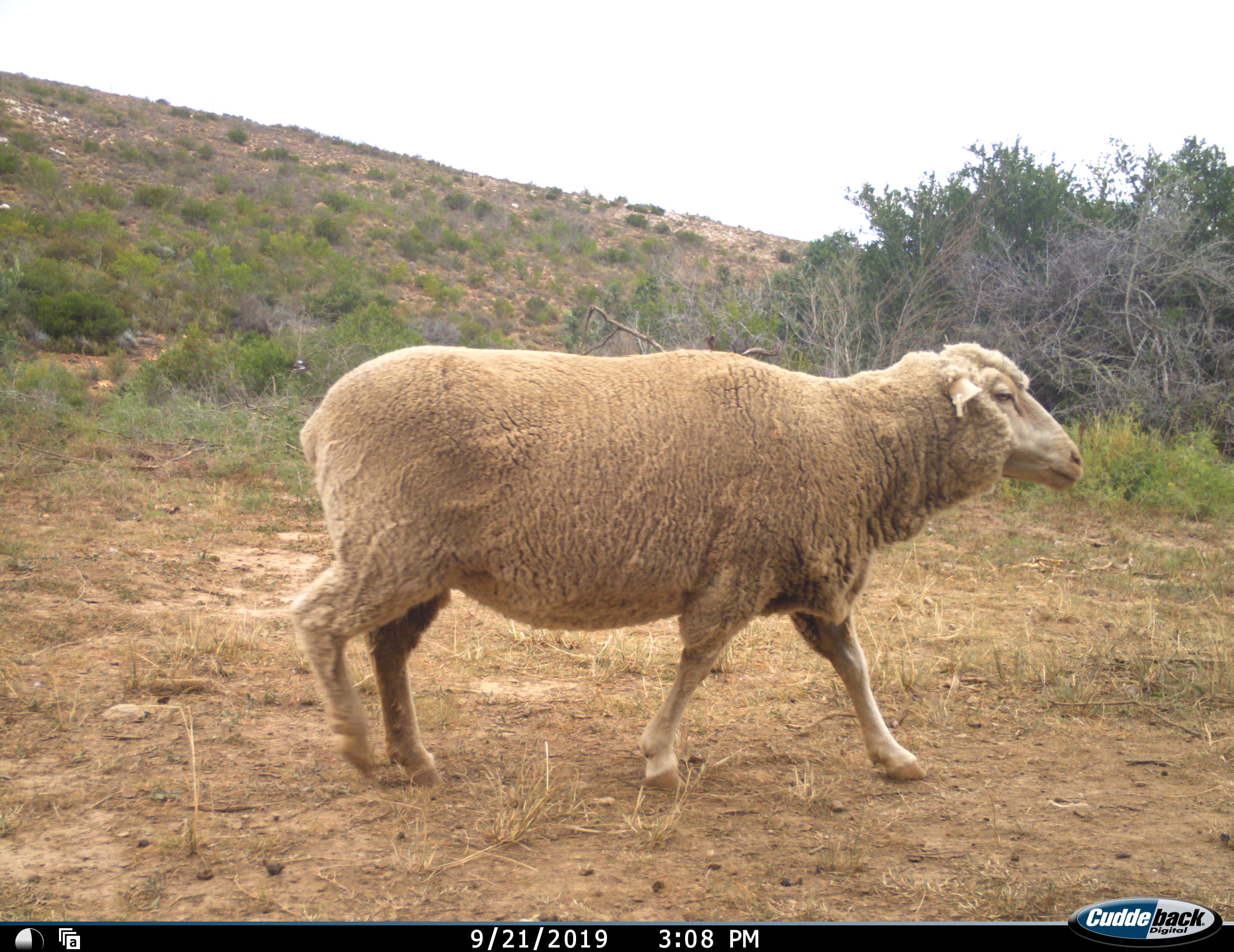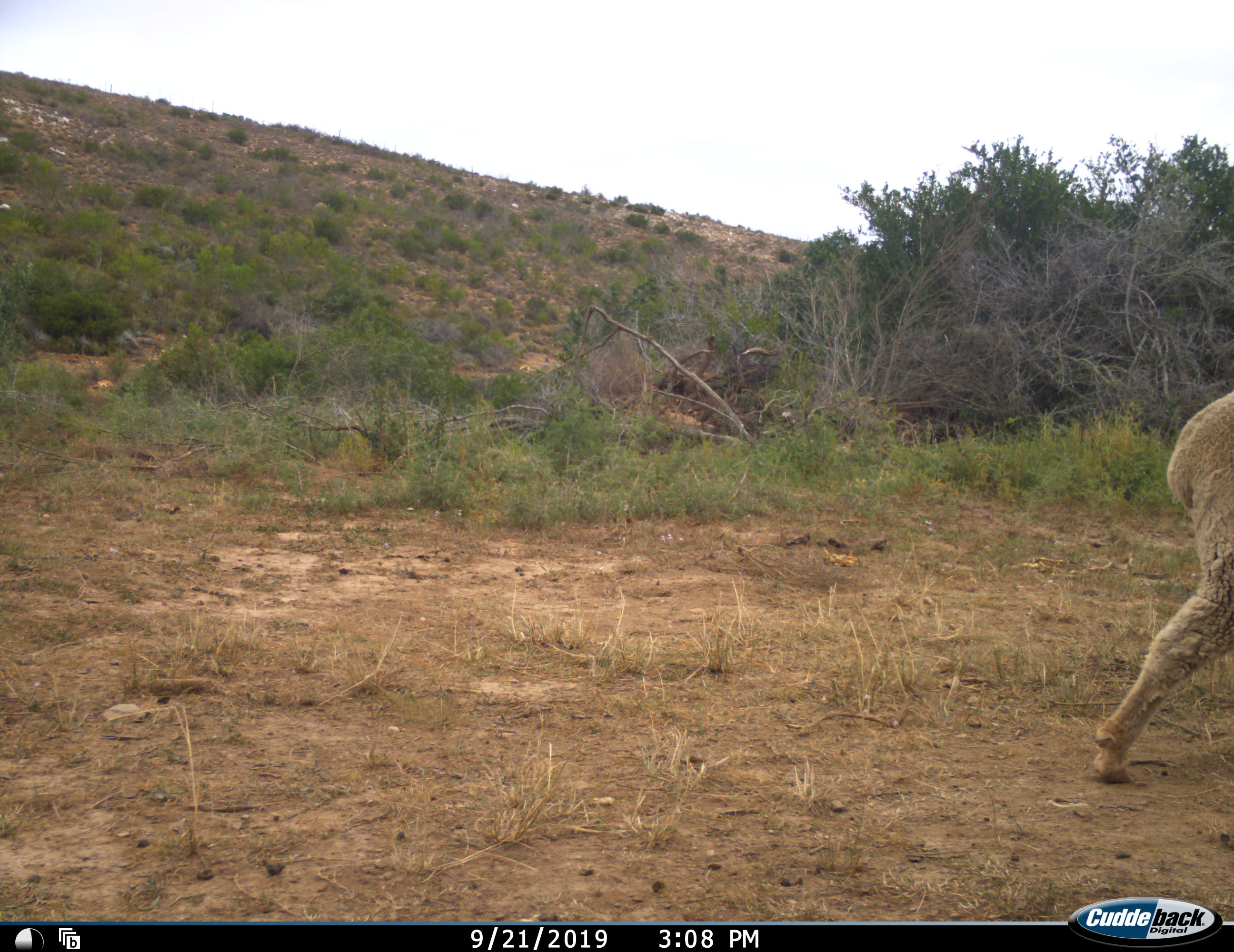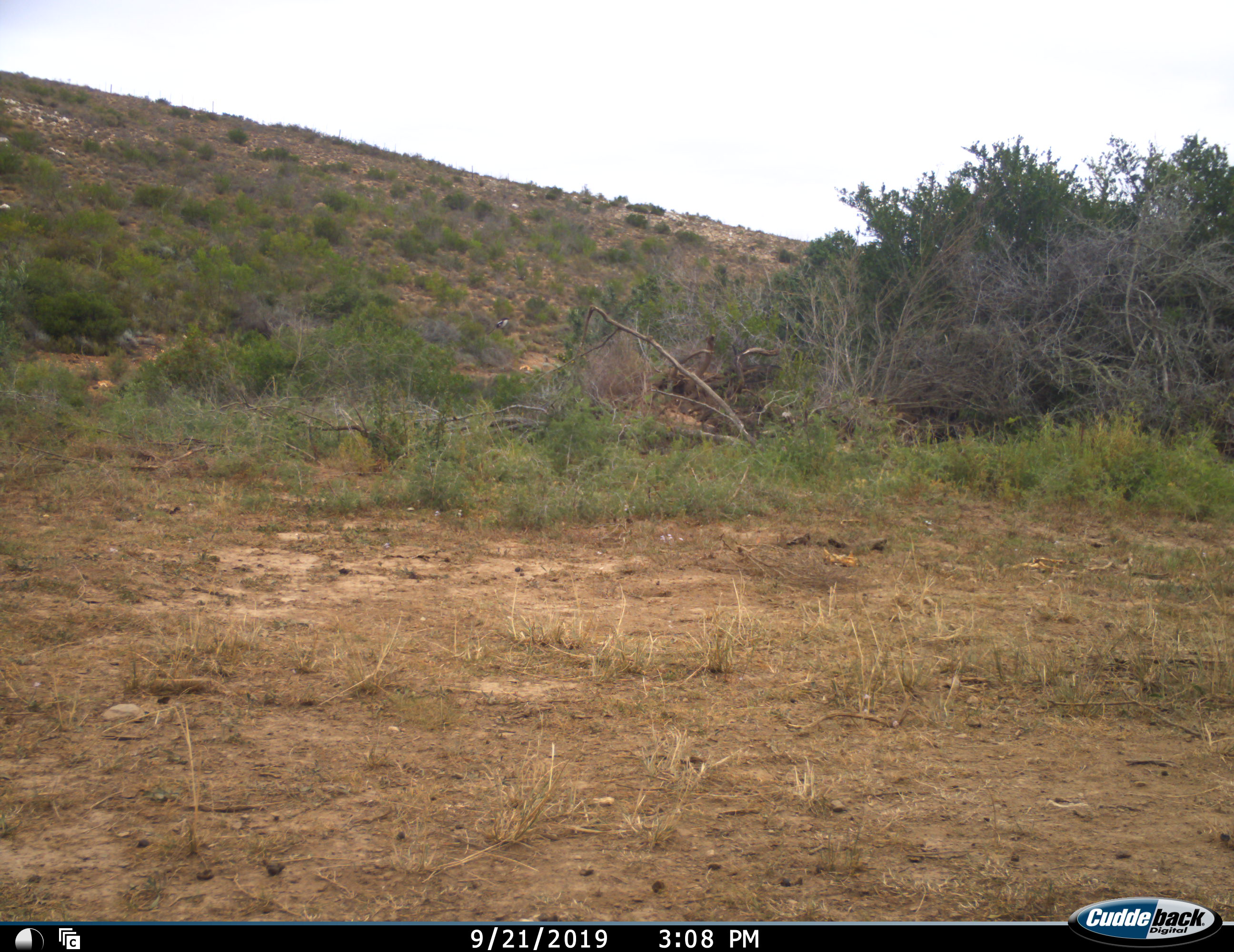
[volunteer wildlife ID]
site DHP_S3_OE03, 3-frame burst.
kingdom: Animalia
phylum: Chordata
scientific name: Vertebrata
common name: domestic animal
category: domesticanimal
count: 1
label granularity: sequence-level